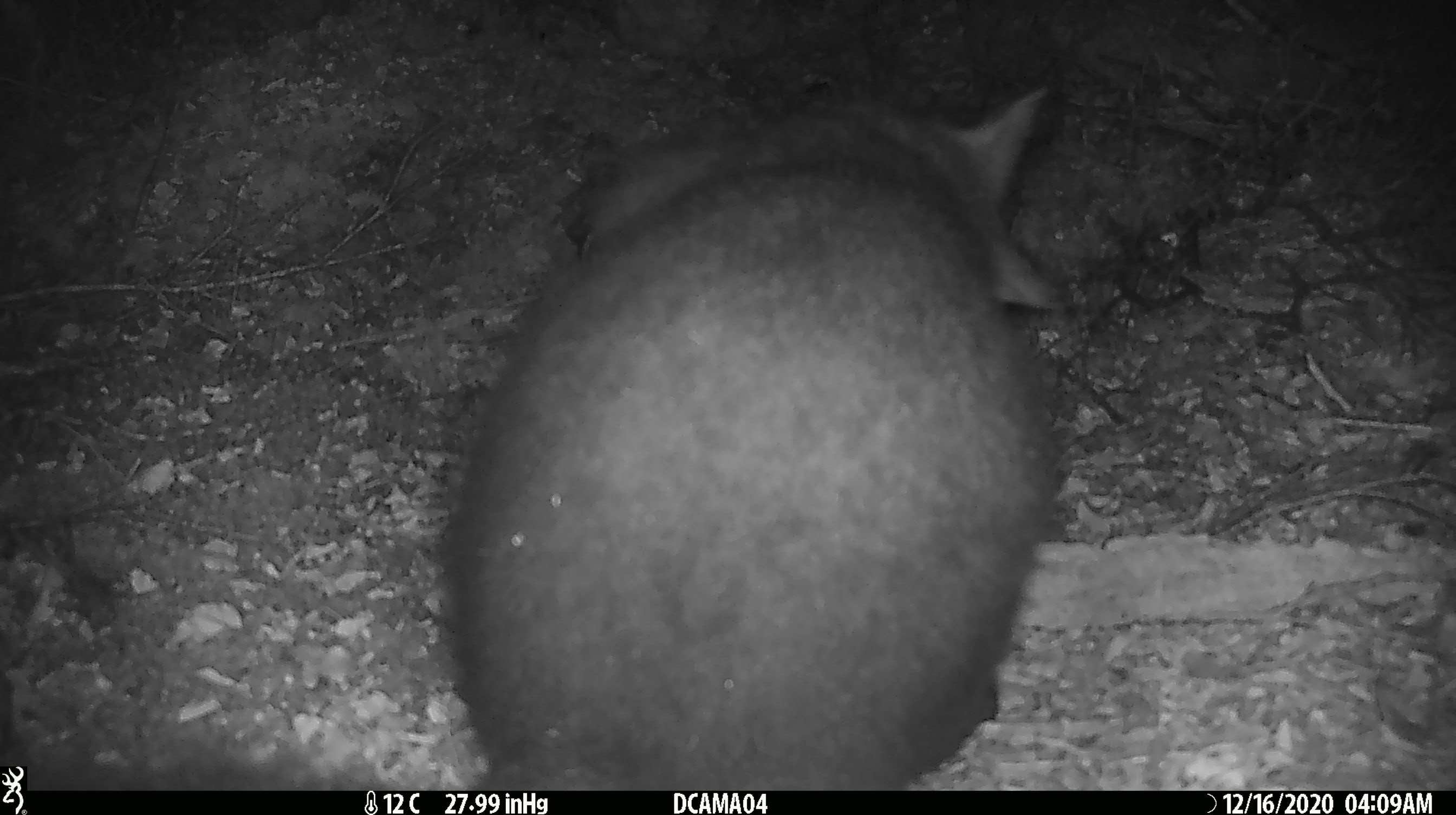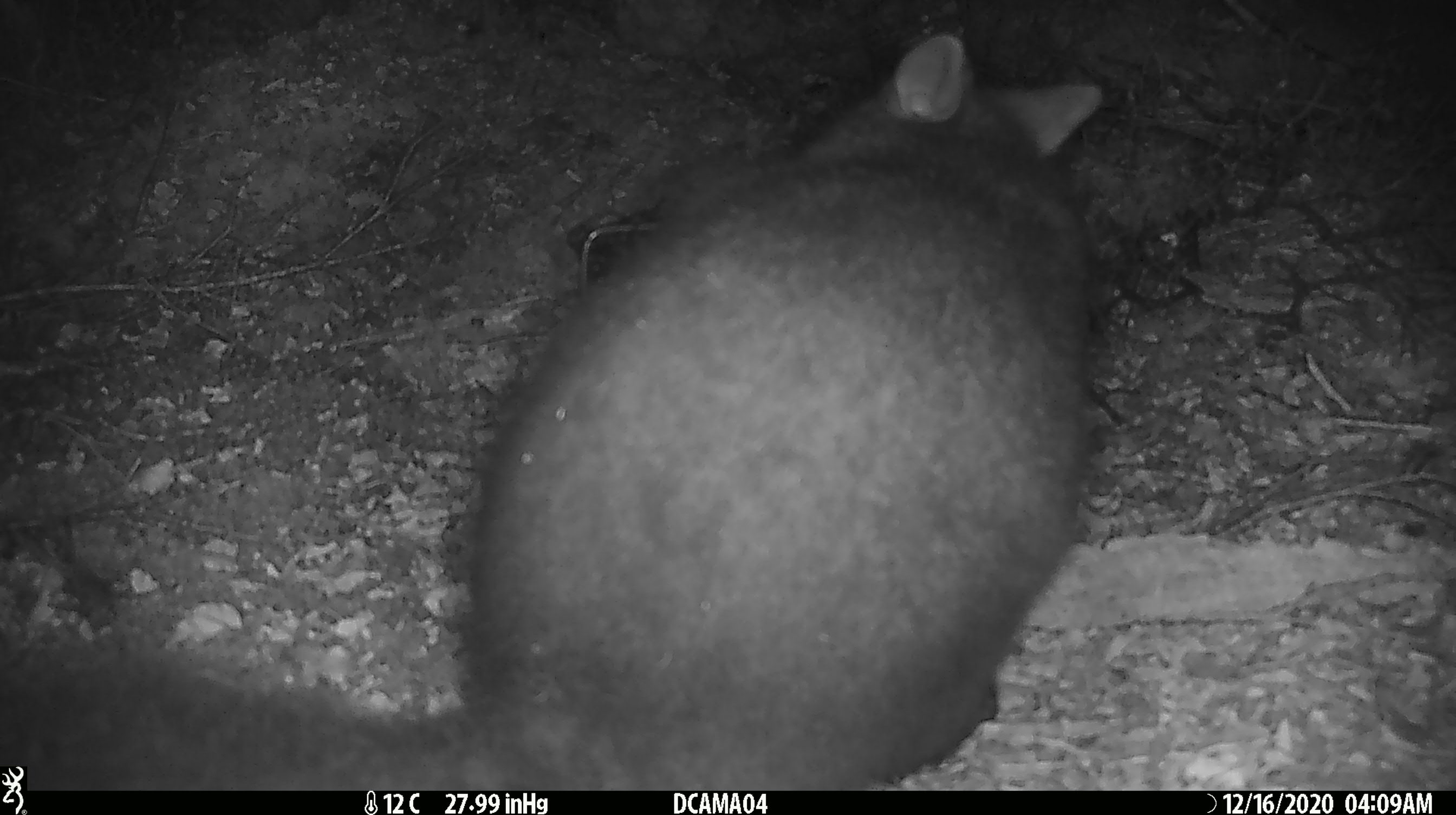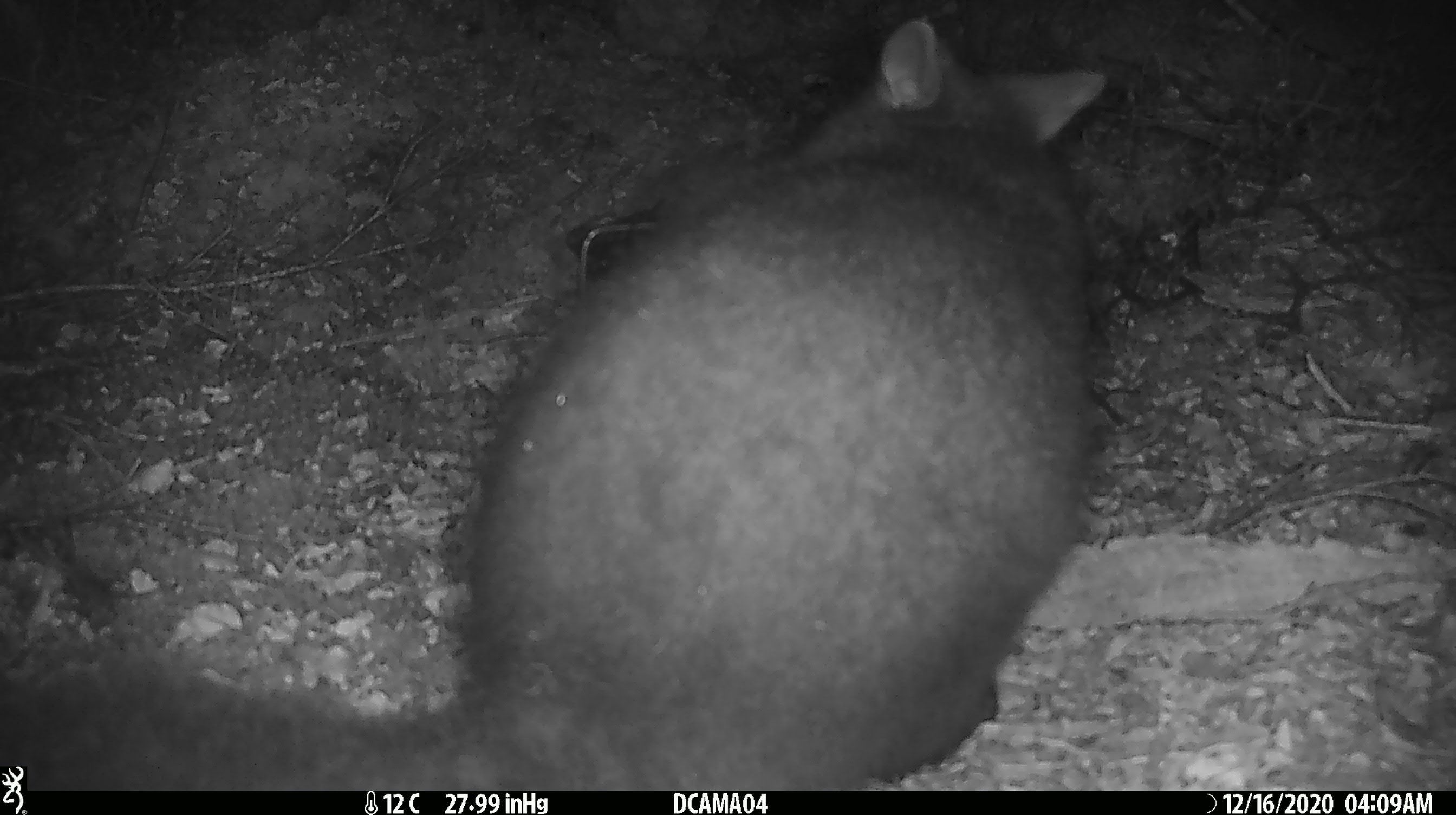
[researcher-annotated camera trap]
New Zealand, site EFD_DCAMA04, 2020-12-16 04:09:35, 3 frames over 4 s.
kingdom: Animalia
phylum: Chordata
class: Mammalia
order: Diprotodontia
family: Phalangeridae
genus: Trichosurus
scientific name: Trichosurus vulpecula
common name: common brushtail possum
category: possum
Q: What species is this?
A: Possum (common brushtail possum) (Trichosurus vulpecula).